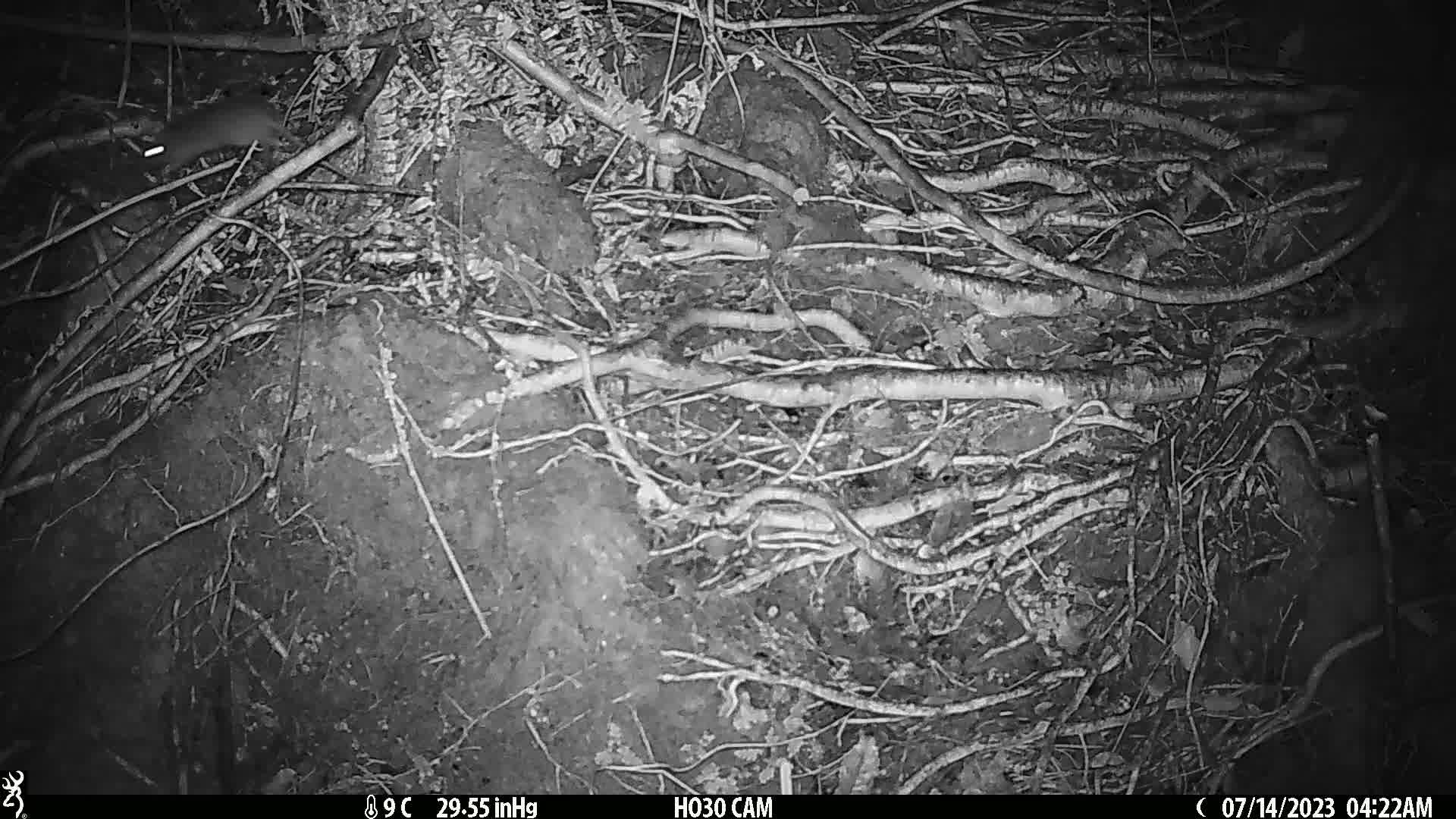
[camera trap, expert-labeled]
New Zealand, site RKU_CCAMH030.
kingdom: Animalia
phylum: Chordata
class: Mammalia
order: Rodentia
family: Muridae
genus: Rattus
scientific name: Rattus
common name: rat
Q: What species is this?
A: Rat (Rattus).